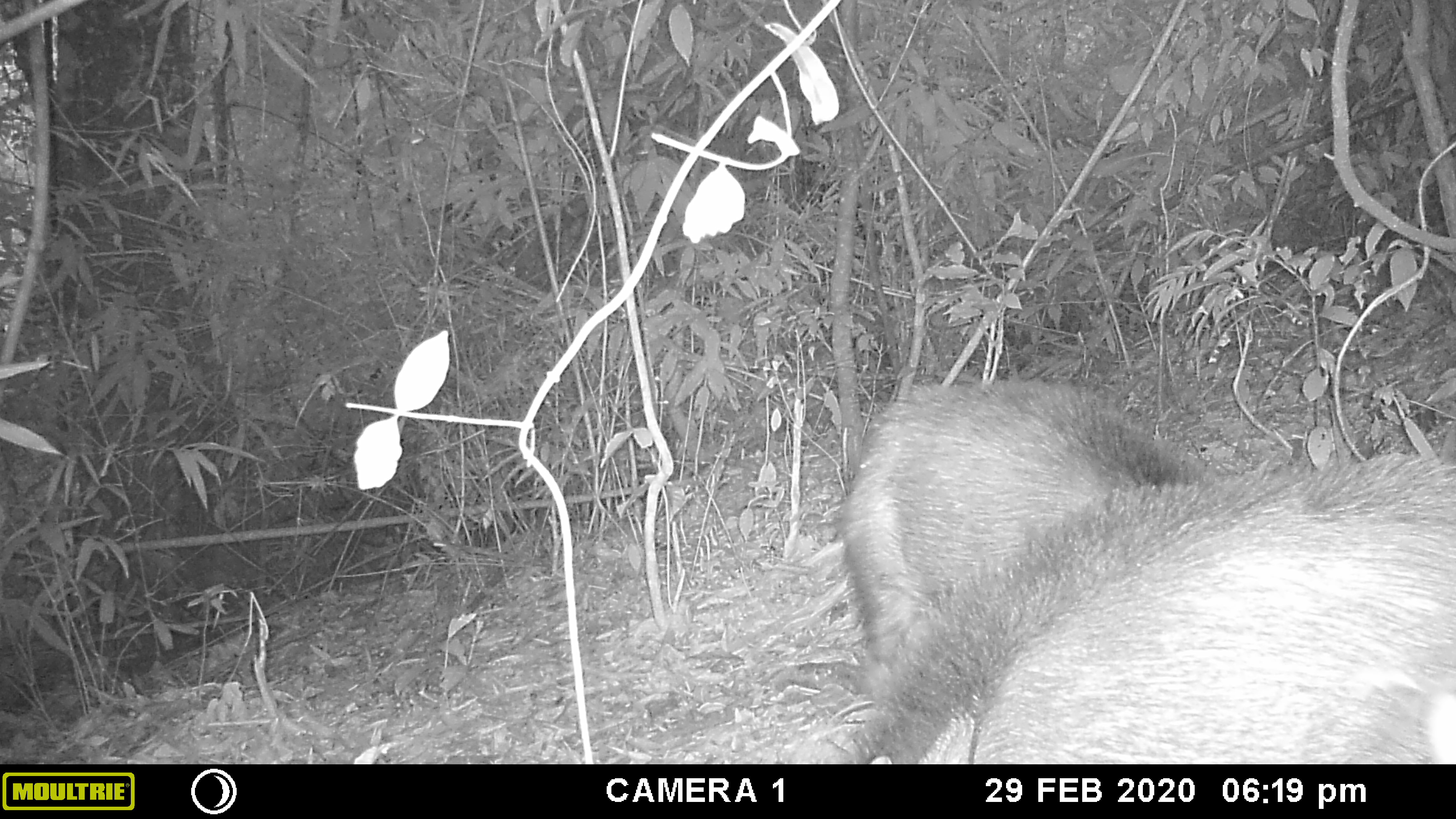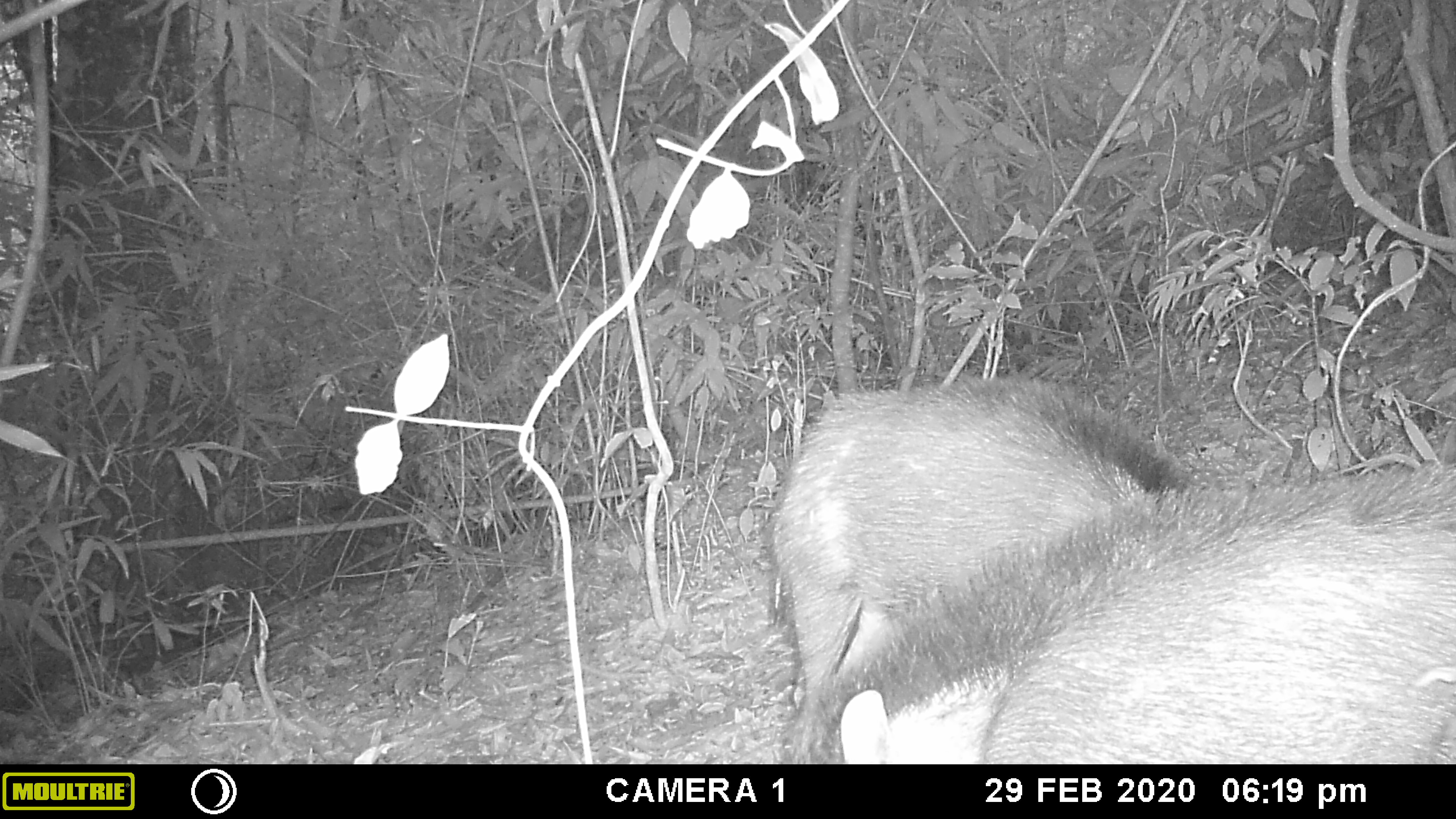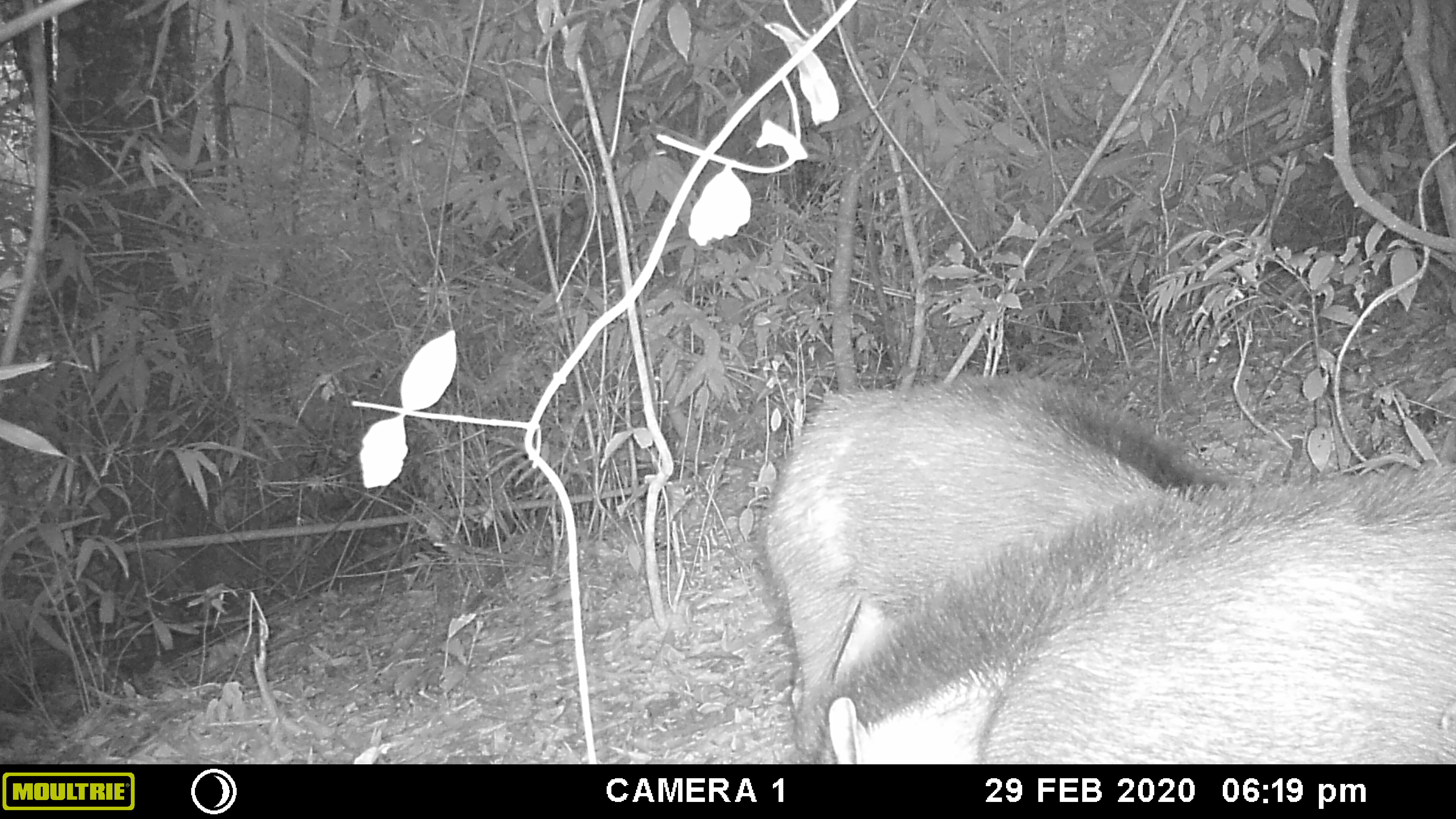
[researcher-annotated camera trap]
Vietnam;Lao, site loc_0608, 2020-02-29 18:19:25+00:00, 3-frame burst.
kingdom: Animalia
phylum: Chordata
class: Mammalia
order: Artiodactyla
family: Suidae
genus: Sus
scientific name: Sus scrofa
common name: eurasian wild pig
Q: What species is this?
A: Eurasian wild pig (Sus scrofa).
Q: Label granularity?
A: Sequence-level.